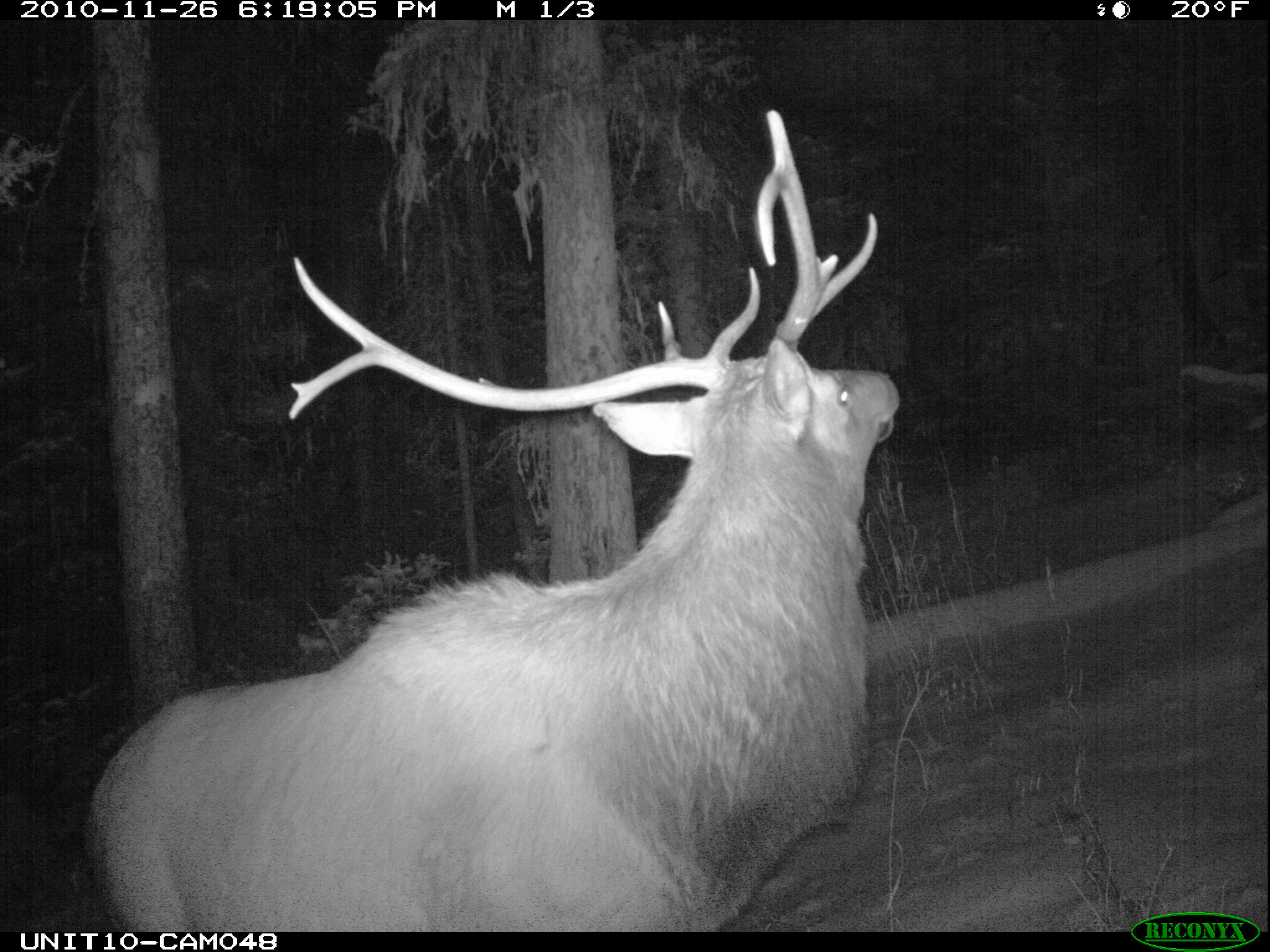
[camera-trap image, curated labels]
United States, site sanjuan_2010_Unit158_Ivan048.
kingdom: Animalia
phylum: Chordata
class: Mammalia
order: Artiodactyla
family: Cervidae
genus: Cervus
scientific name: Cervus elaphus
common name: red deer